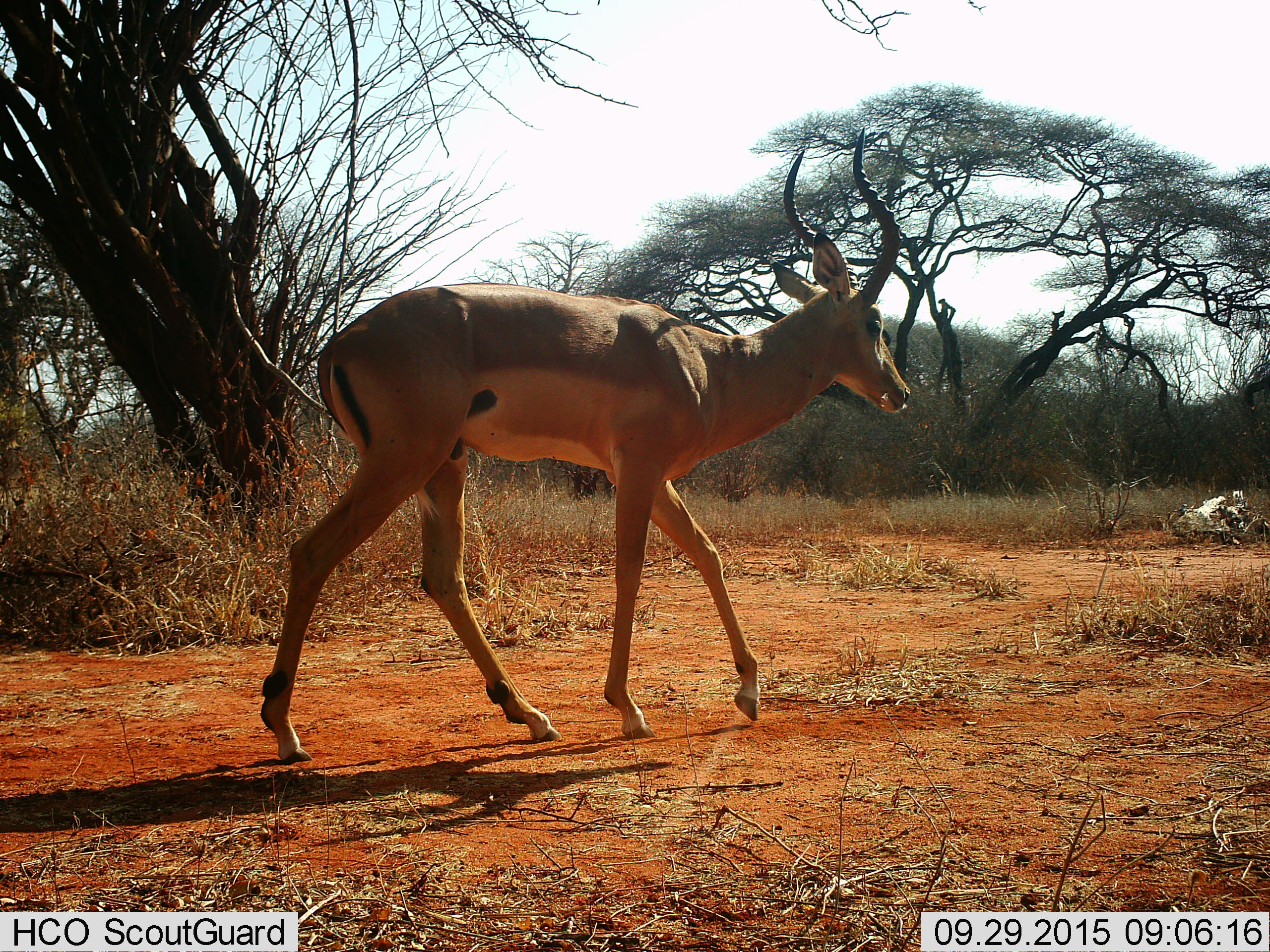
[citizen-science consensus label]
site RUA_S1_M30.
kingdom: Animalia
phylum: Chordata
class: Mammalia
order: Artiodactyla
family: Bovidae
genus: Aepyceros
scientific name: Aepyceros melampus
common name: impala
Impala (Aepyceros melampus), count 1. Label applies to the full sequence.